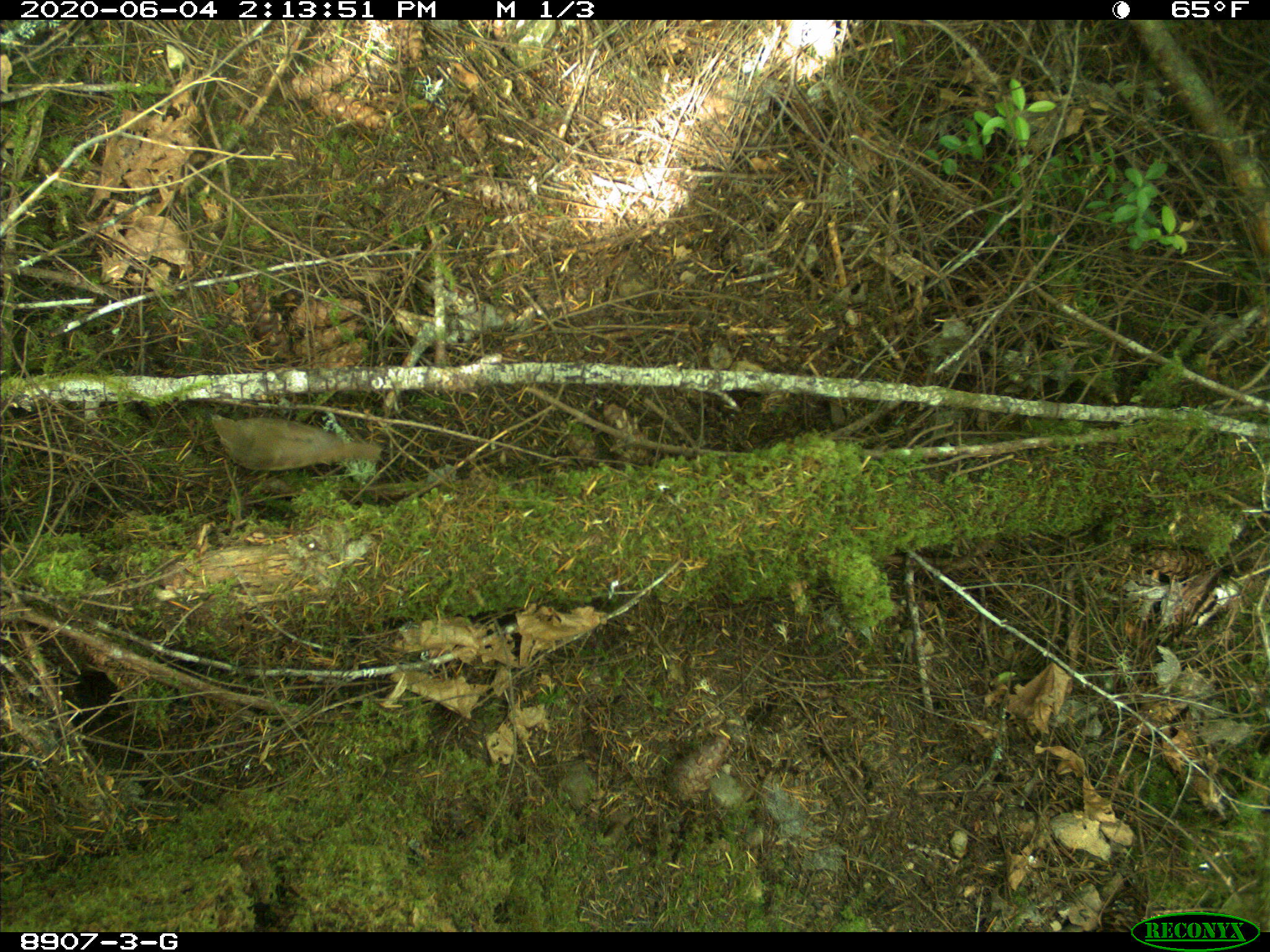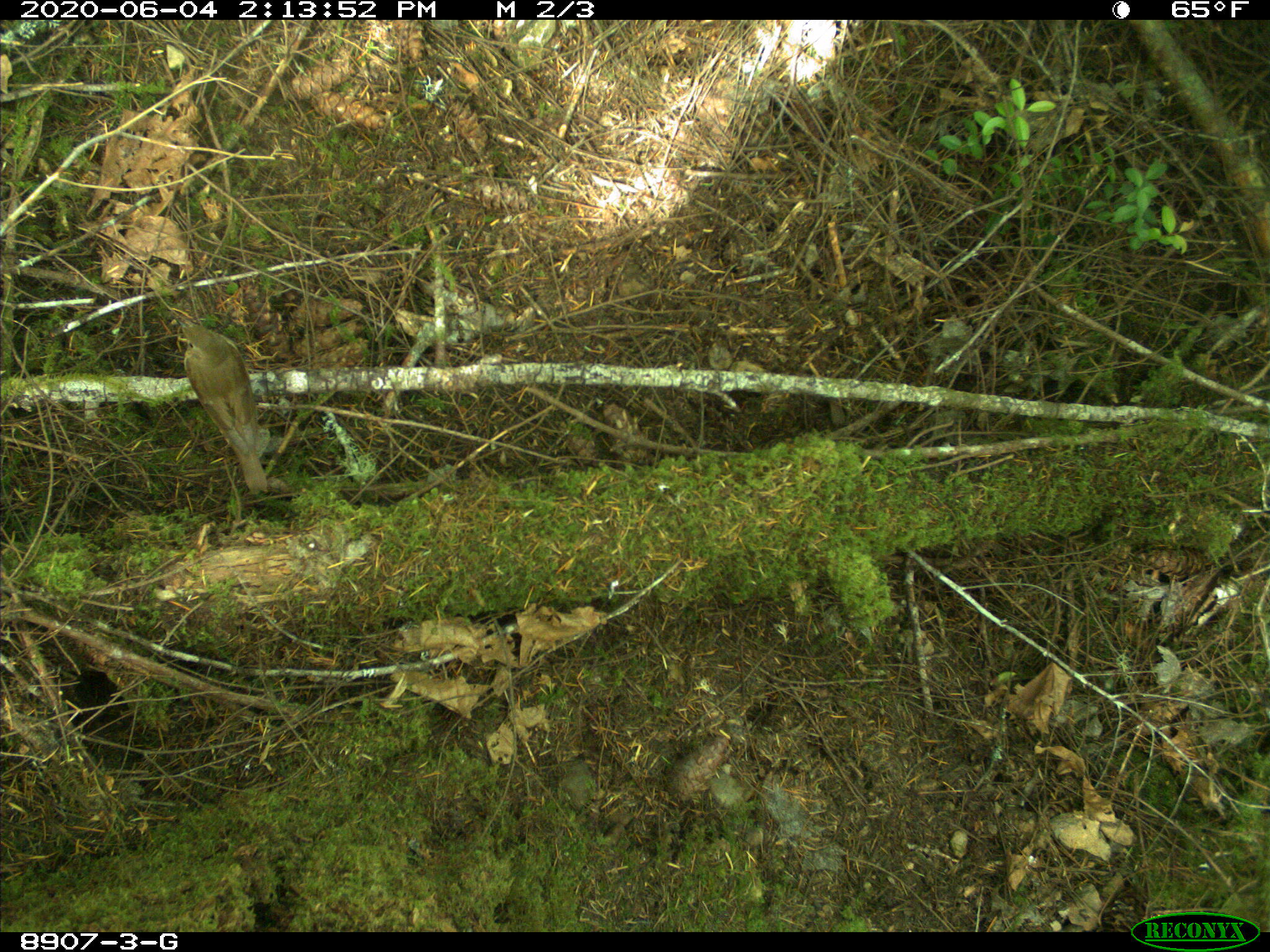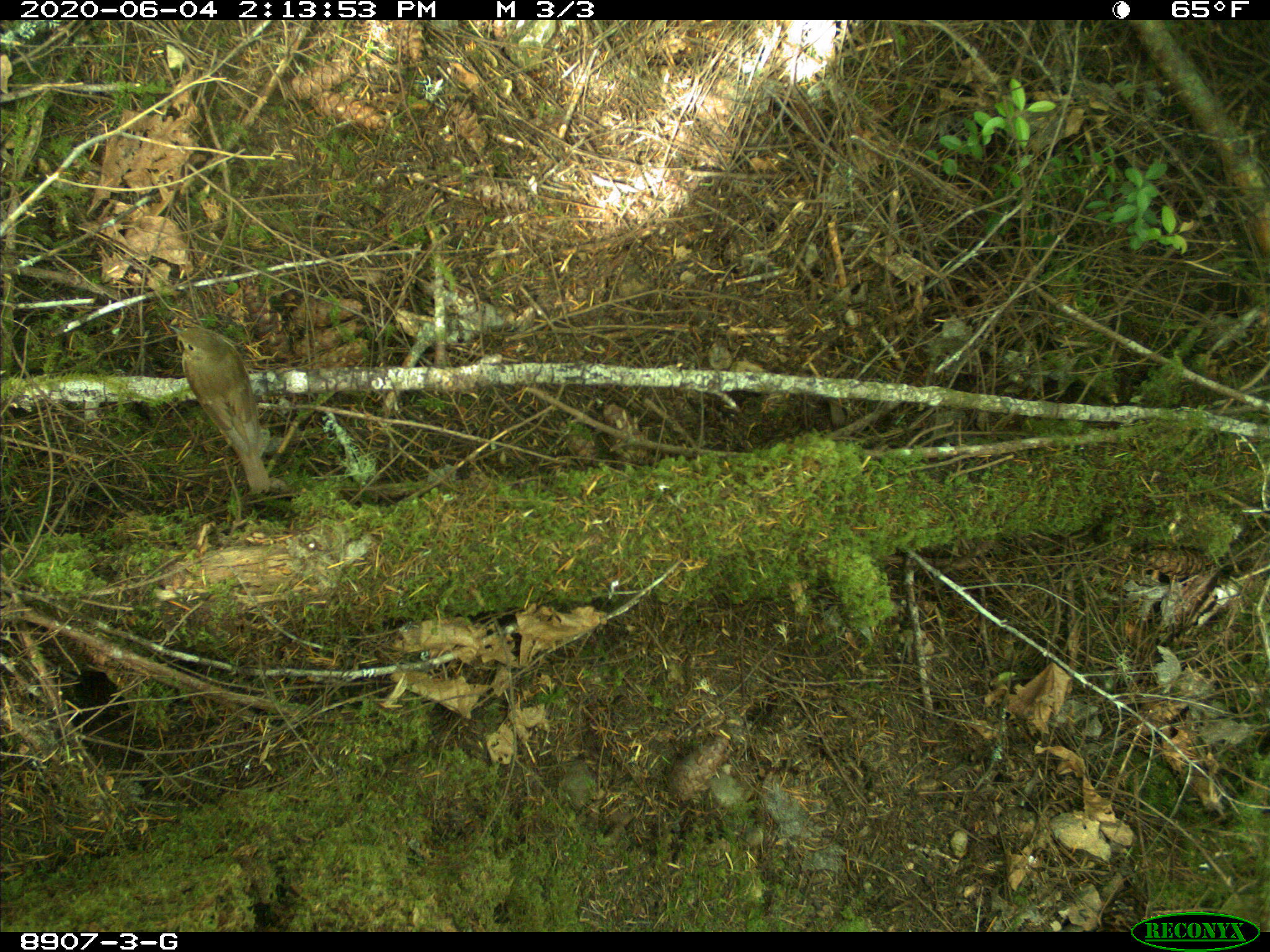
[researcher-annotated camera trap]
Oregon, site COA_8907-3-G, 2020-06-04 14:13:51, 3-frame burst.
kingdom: Animalia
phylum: Chordata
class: Aves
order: Passeriformes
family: Turdidae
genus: Catharus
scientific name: Catharus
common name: brown thrushes and nightingale-thrushes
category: catharus species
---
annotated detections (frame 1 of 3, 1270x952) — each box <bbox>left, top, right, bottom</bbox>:
catharus species: <bbox>195, 401, 384, 481</bbox>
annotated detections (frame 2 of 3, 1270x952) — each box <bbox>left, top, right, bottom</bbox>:
catharus species: <bbox>174, 311, 276, 496</bbox>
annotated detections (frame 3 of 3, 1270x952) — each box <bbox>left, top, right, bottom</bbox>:
catharus species: <bbox>174, 311, 276, 496</bbox>